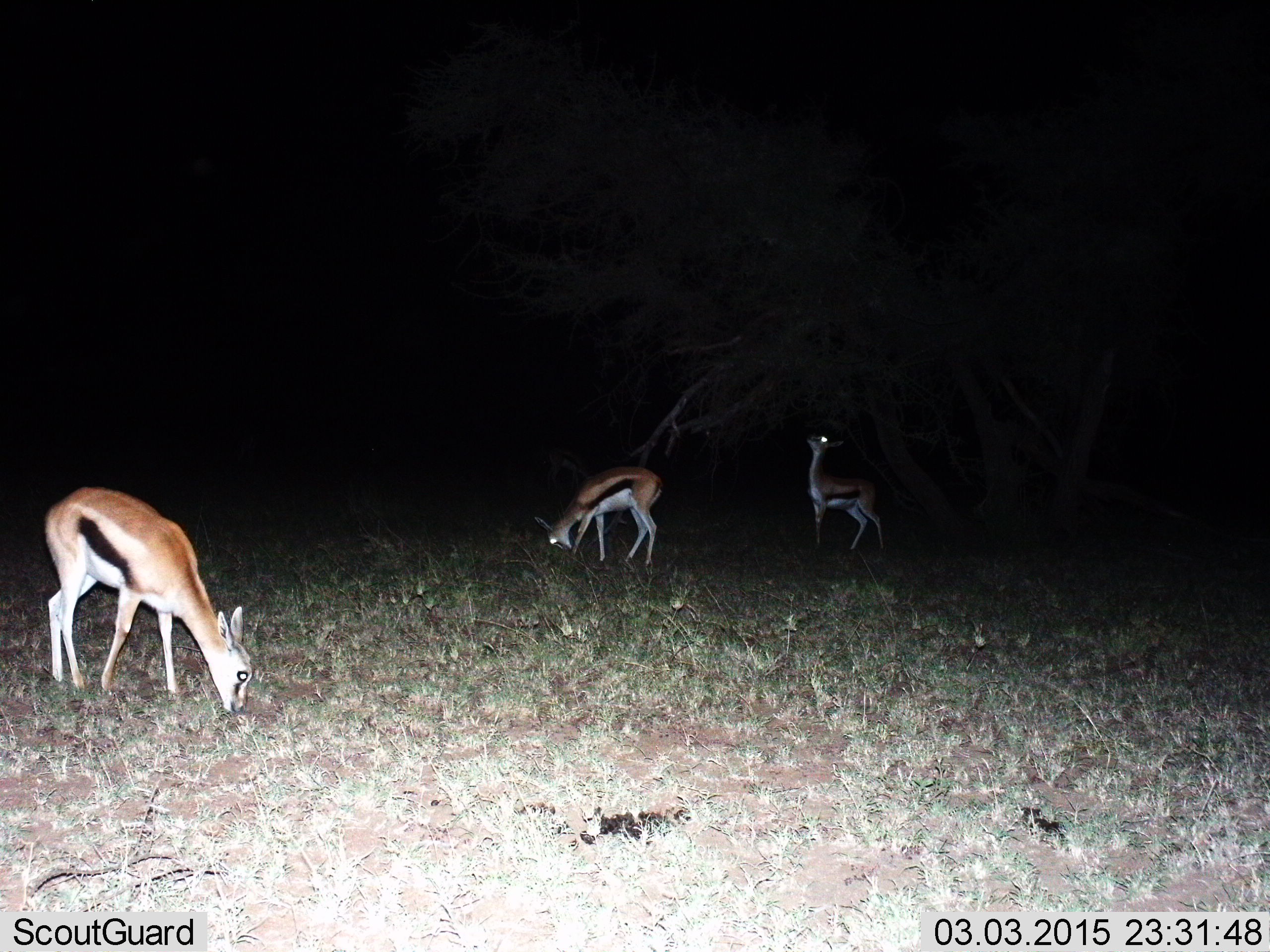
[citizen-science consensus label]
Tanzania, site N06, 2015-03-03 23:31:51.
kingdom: Animalia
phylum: Chordata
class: Mammalia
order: Artiodactyla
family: Bovidae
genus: Eudorcas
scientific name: Eudorcas thomsonii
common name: thomson's gazelle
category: gazellethomsons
Gazellethomsons (thomson's gazelle) (Eudorcas thomsonii), count 3. Behavior (volunteer vote fractions): standing 60%, resting 0%, moving 0%, interacting 0%. Young present (vote fraction): 0%. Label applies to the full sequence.